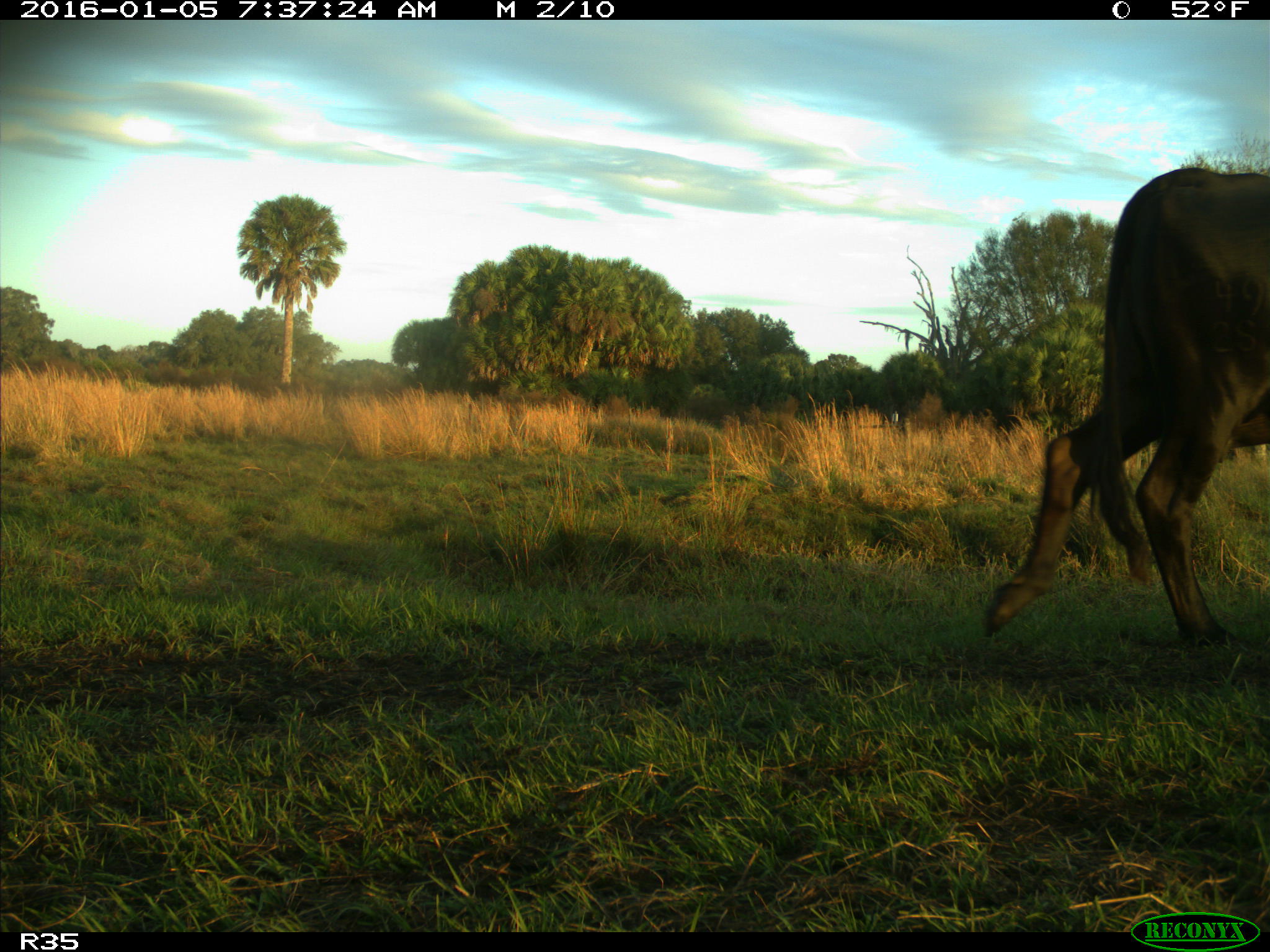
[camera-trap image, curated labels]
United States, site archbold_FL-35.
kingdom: Animalia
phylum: Chordata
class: Mammalia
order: Artiodactyla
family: Bovidae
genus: Bos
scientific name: Bos taurus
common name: domestic cow